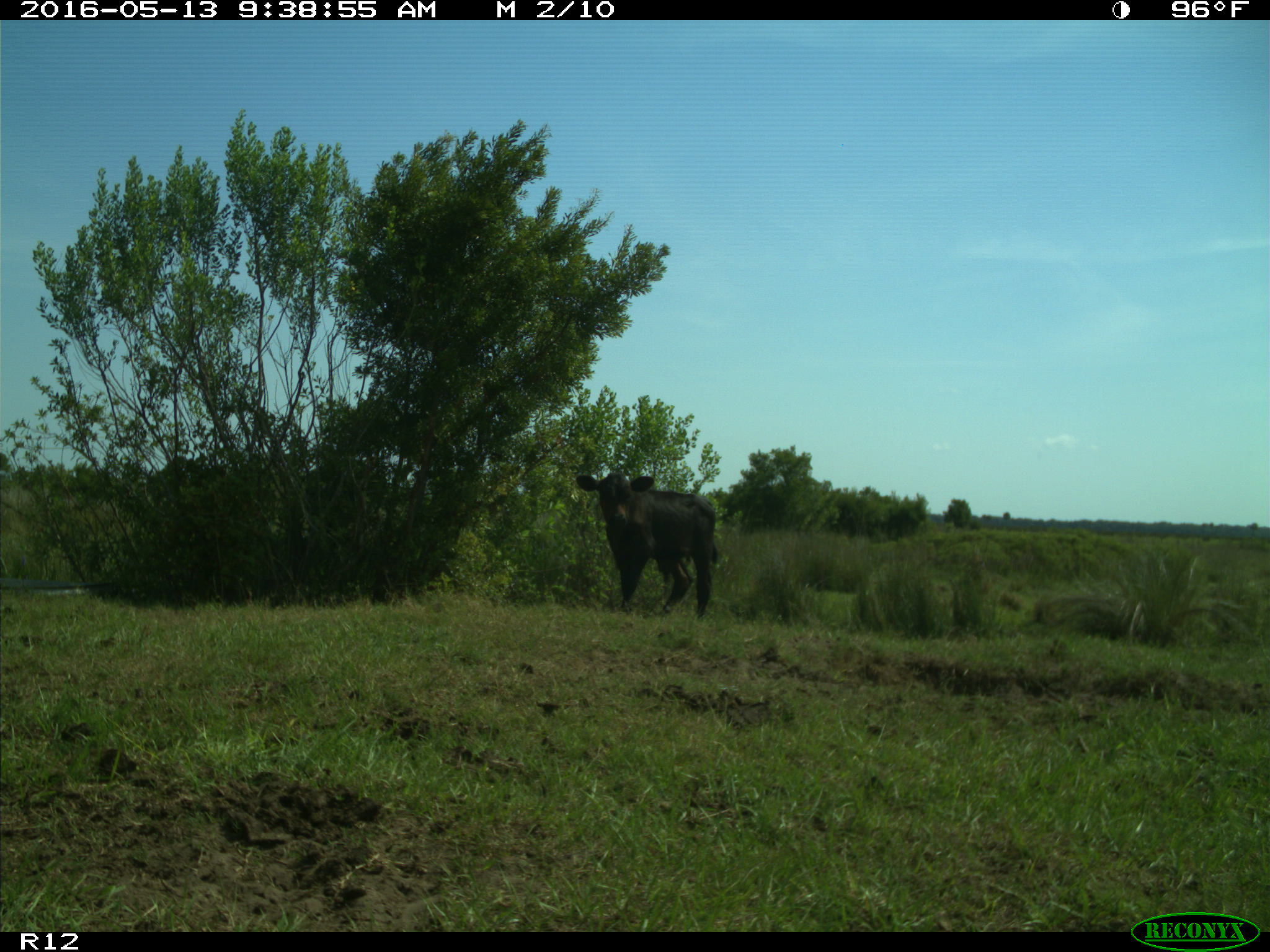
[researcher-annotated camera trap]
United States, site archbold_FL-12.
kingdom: Animalia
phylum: Chordata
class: Mammalia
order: Artiodactyla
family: Bovidae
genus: Bos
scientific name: Bos taurus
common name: domestic cow